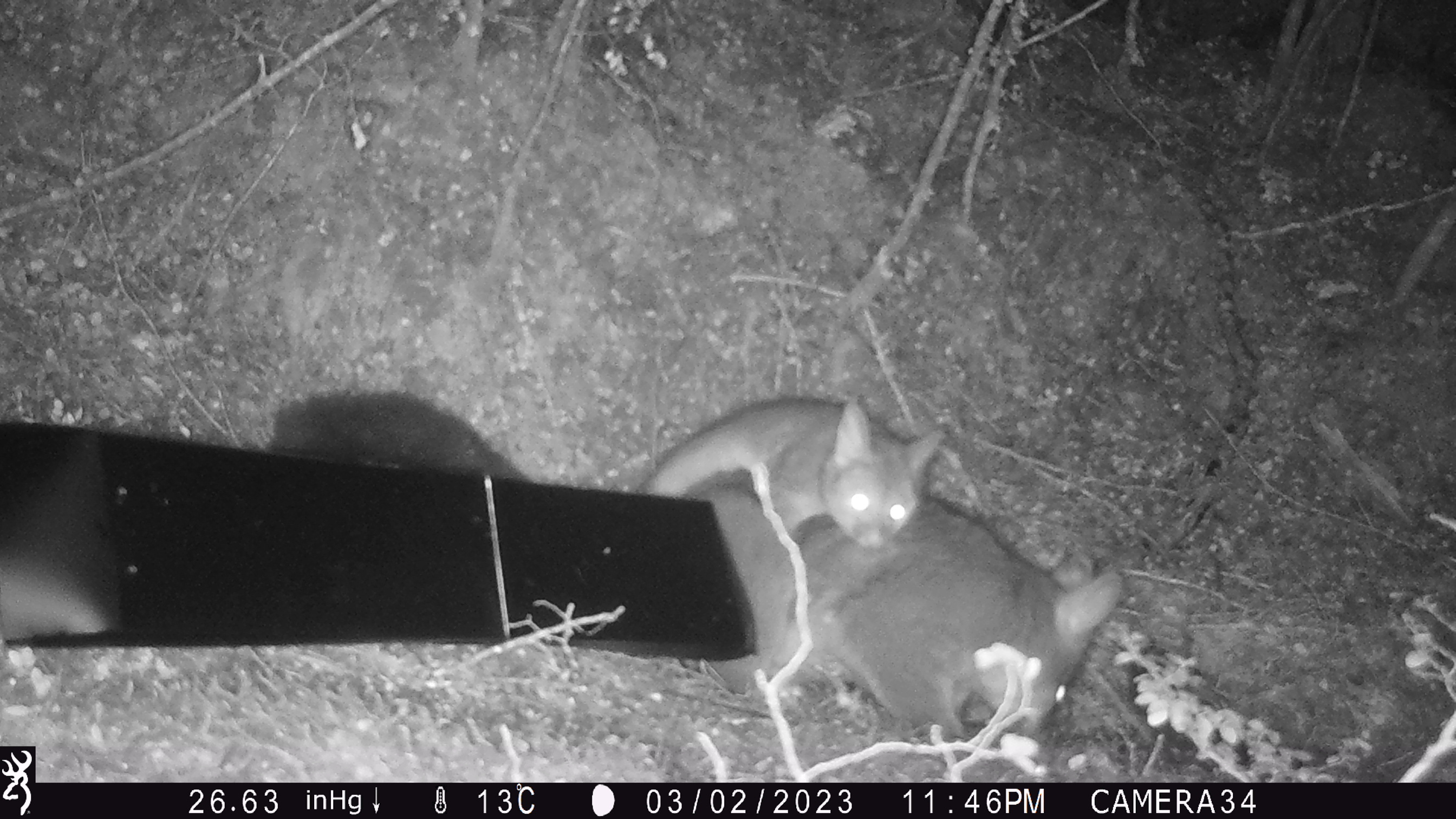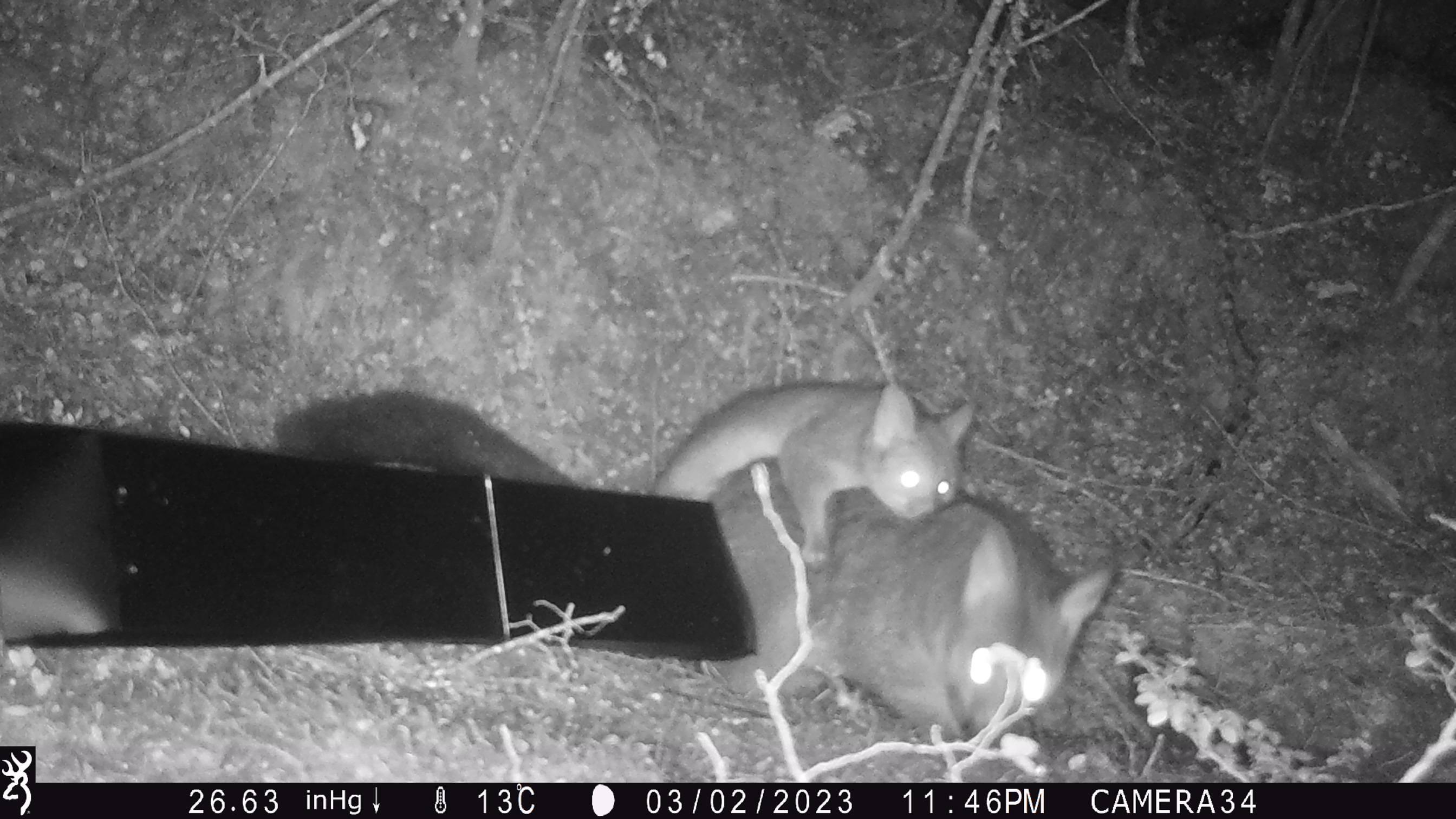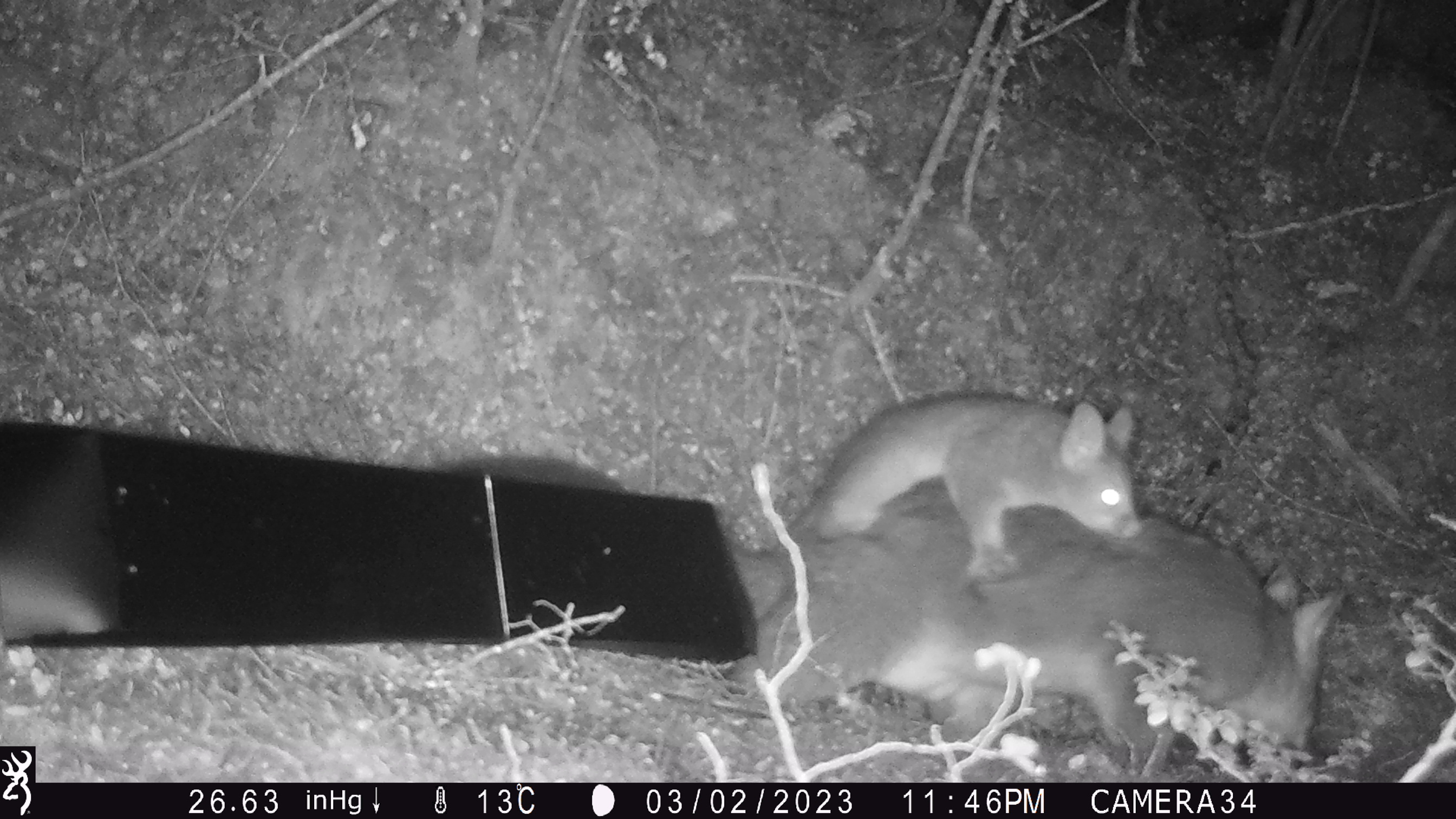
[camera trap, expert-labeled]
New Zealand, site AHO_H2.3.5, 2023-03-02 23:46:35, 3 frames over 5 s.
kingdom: Animalia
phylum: Chordata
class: Mammalia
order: Carnivora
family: Mustelidae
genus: Mustela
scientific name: Mustela erminea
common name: stoat